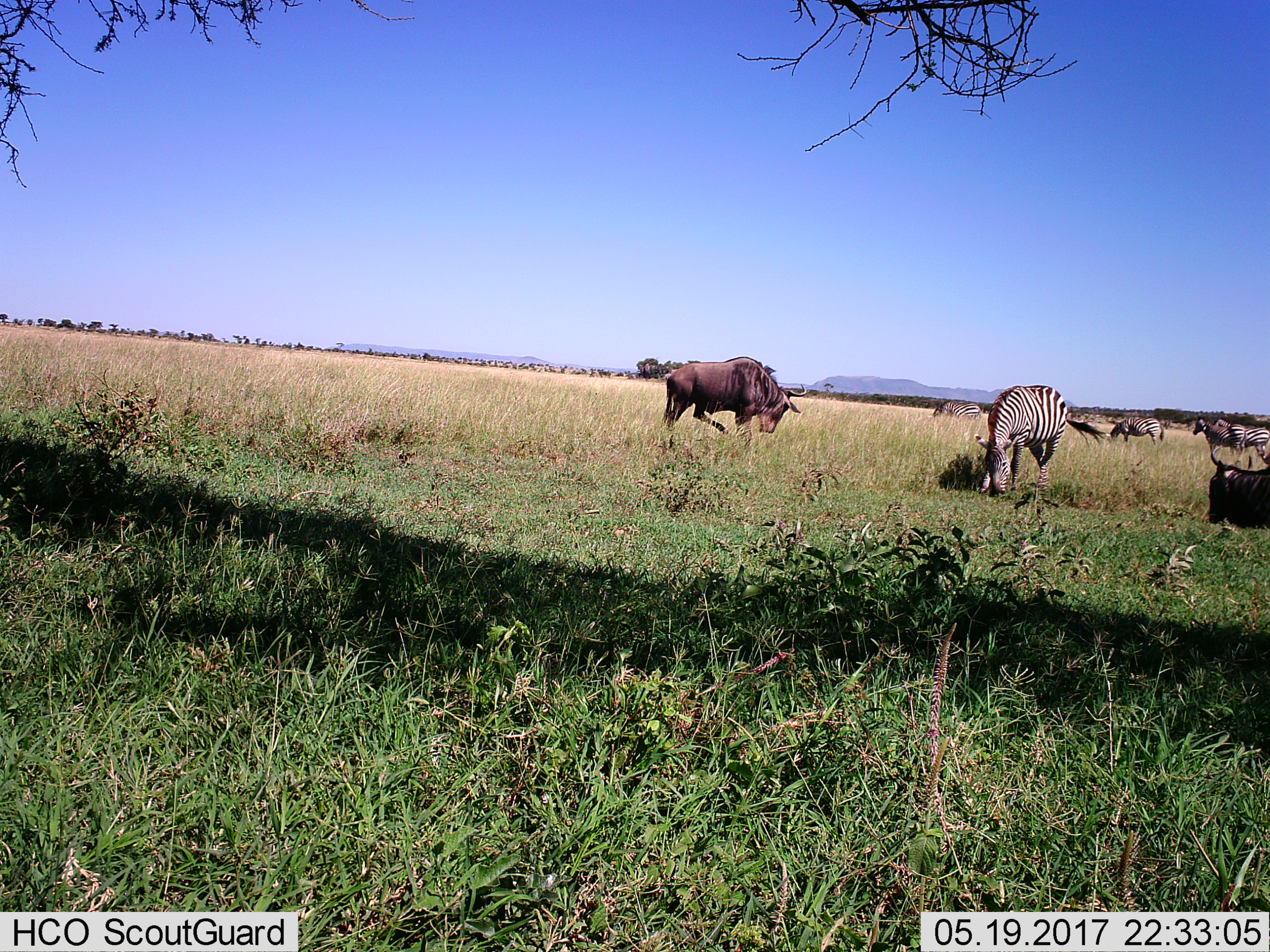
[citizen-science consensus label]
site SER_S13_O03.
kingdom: Animalia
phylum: Chordata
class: Mammalia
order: Artiodactyla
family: Bovidae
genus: Connochaetes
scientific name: Connochaetes taurinus taurinus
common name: blue wildebeest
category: wildebeestblue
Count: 2.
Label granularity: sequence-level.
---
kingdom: Animalia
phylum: Chordata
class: Mammalia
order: Perissodactyla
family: Equidae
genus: Equus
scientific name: Equus quagga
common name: plains zebra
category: zebraplains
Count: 5.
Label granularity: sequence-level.